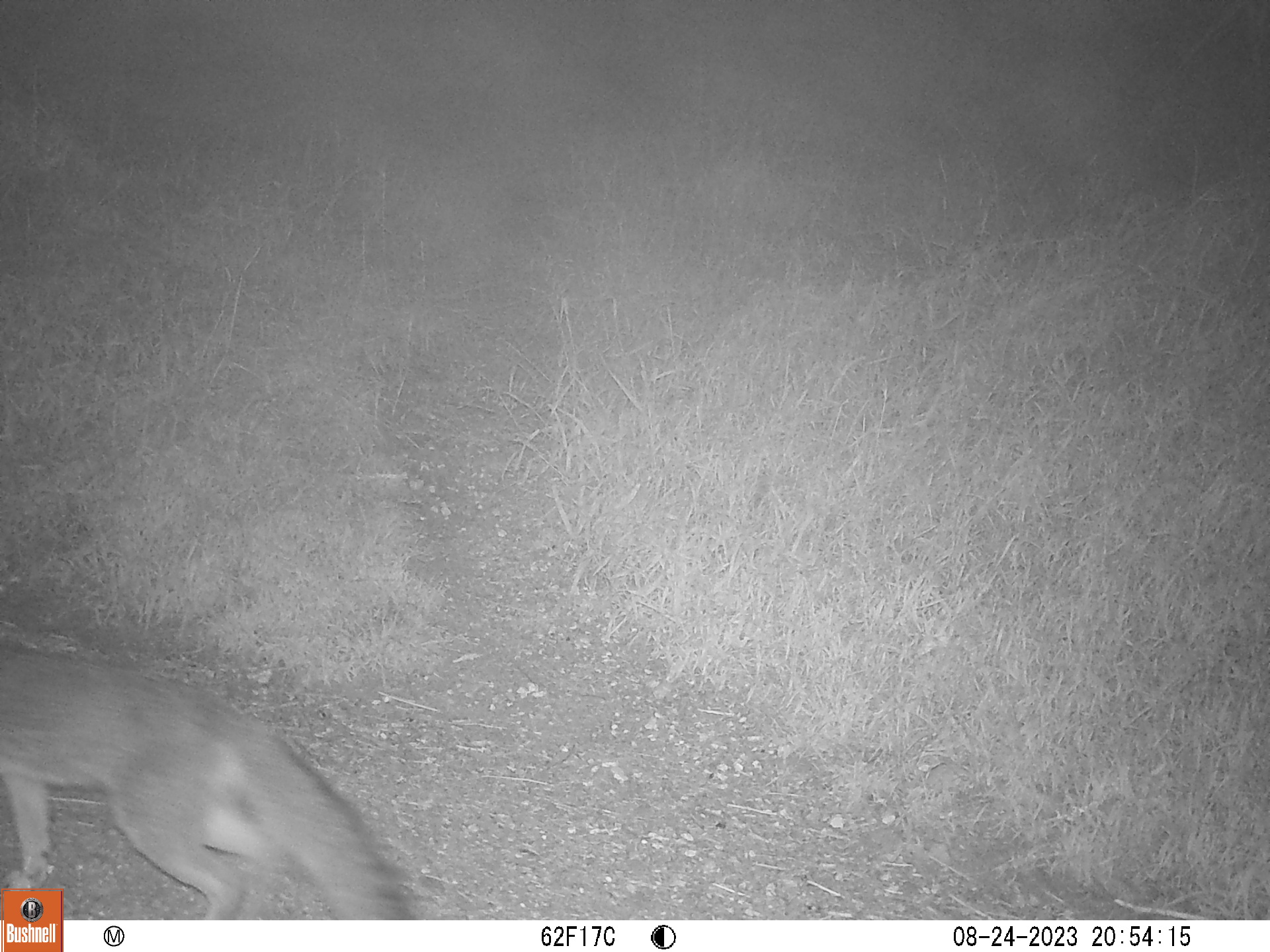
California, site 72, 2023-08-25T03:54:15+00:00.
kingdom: Animalia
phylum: Chordata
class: Mammalia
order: Carnivora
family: Canidae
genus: Urocyon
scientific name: Urocyon cinereoargenteus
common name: gray fox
Gray fox (Urocyon cinereoargenteus).